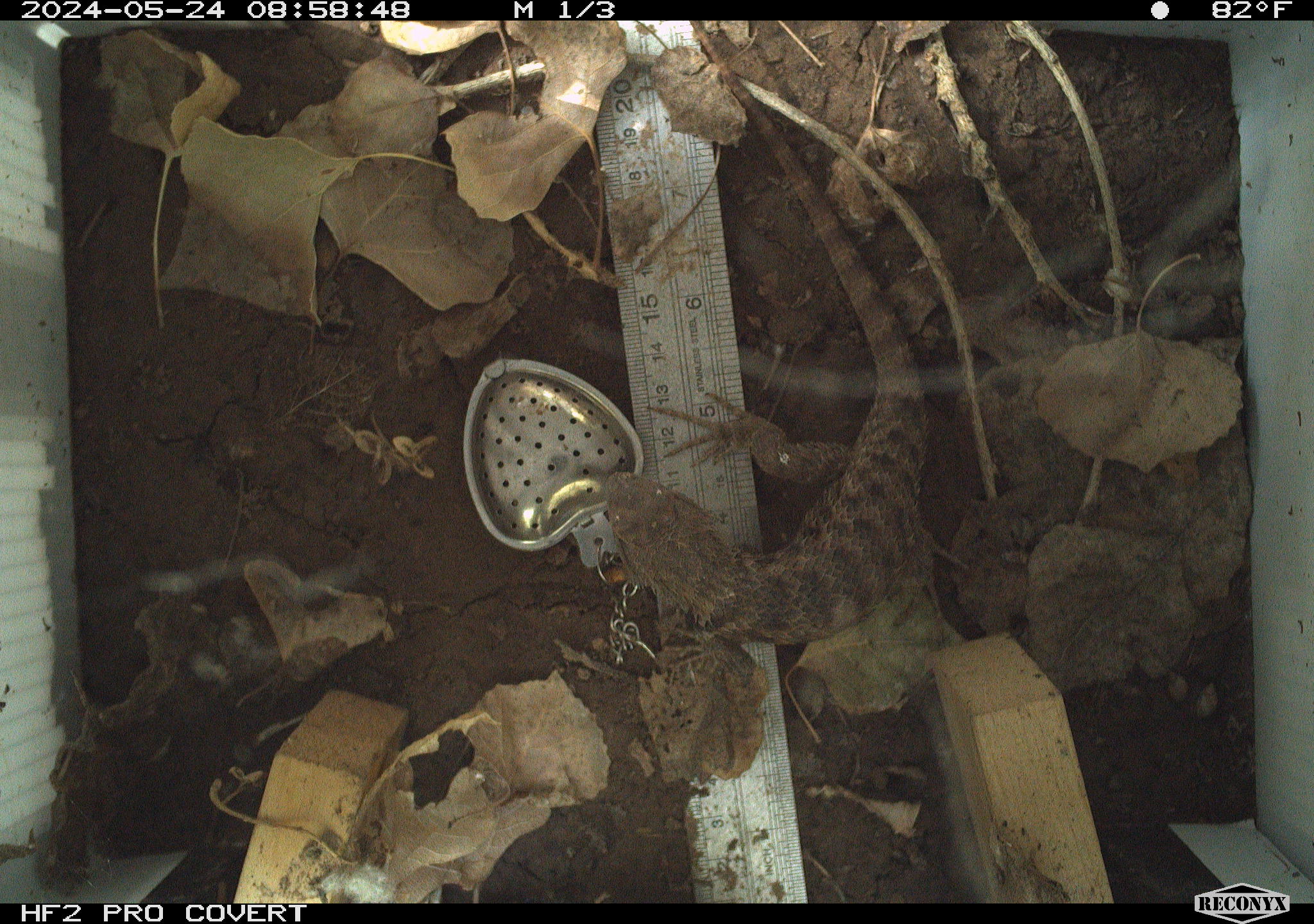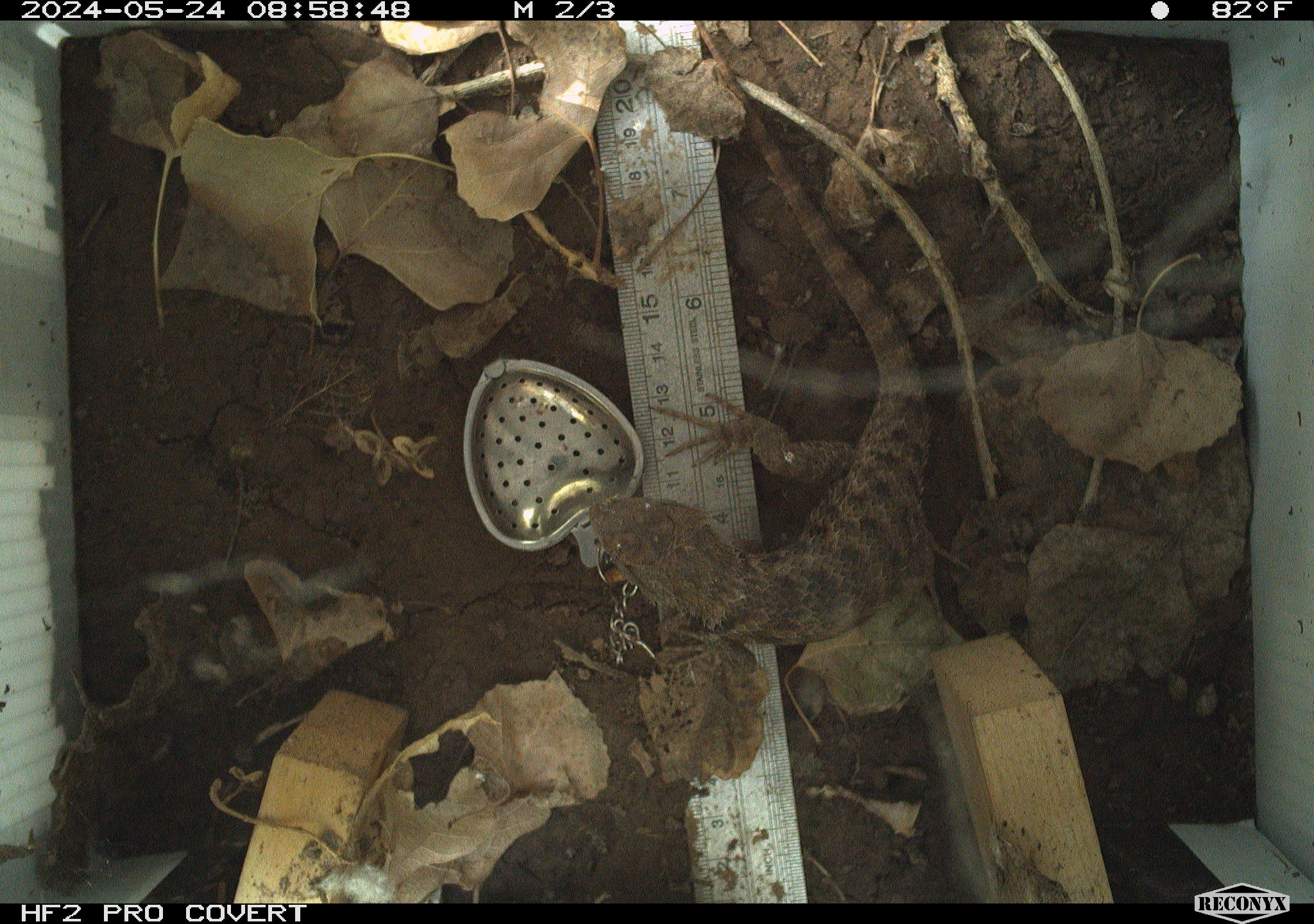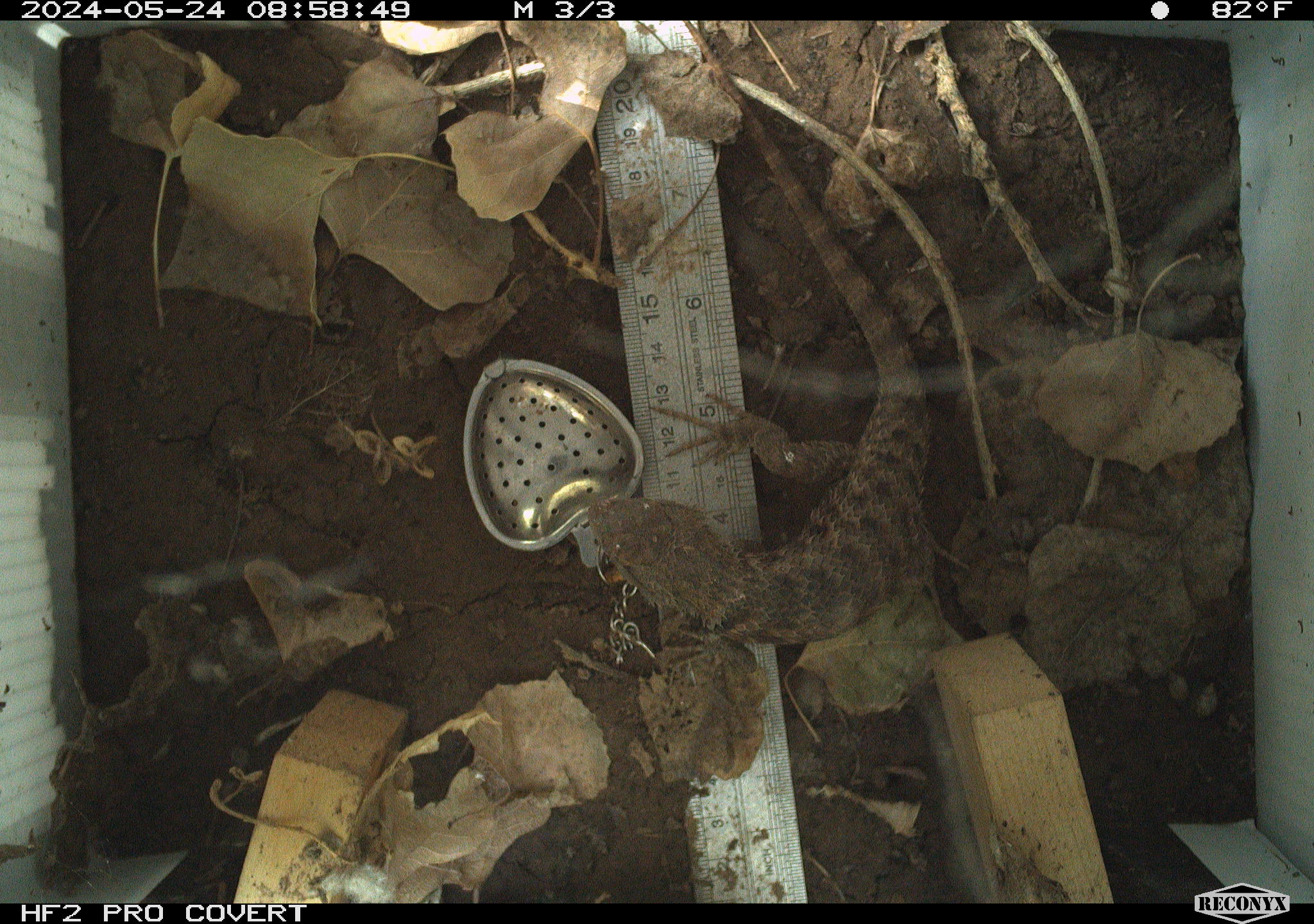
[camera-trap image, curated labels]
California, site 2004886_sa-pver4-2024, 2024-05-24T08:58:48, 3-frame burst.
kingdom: Animalia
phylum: Chordata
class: Reptilia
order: Squamata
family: Phrynosomatidae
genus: Sceloporus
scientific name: Sceloporus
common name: spiny lizards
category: sceloporus species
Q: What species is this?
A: Sceloporus species (spiny lizards) (Sceloporus).